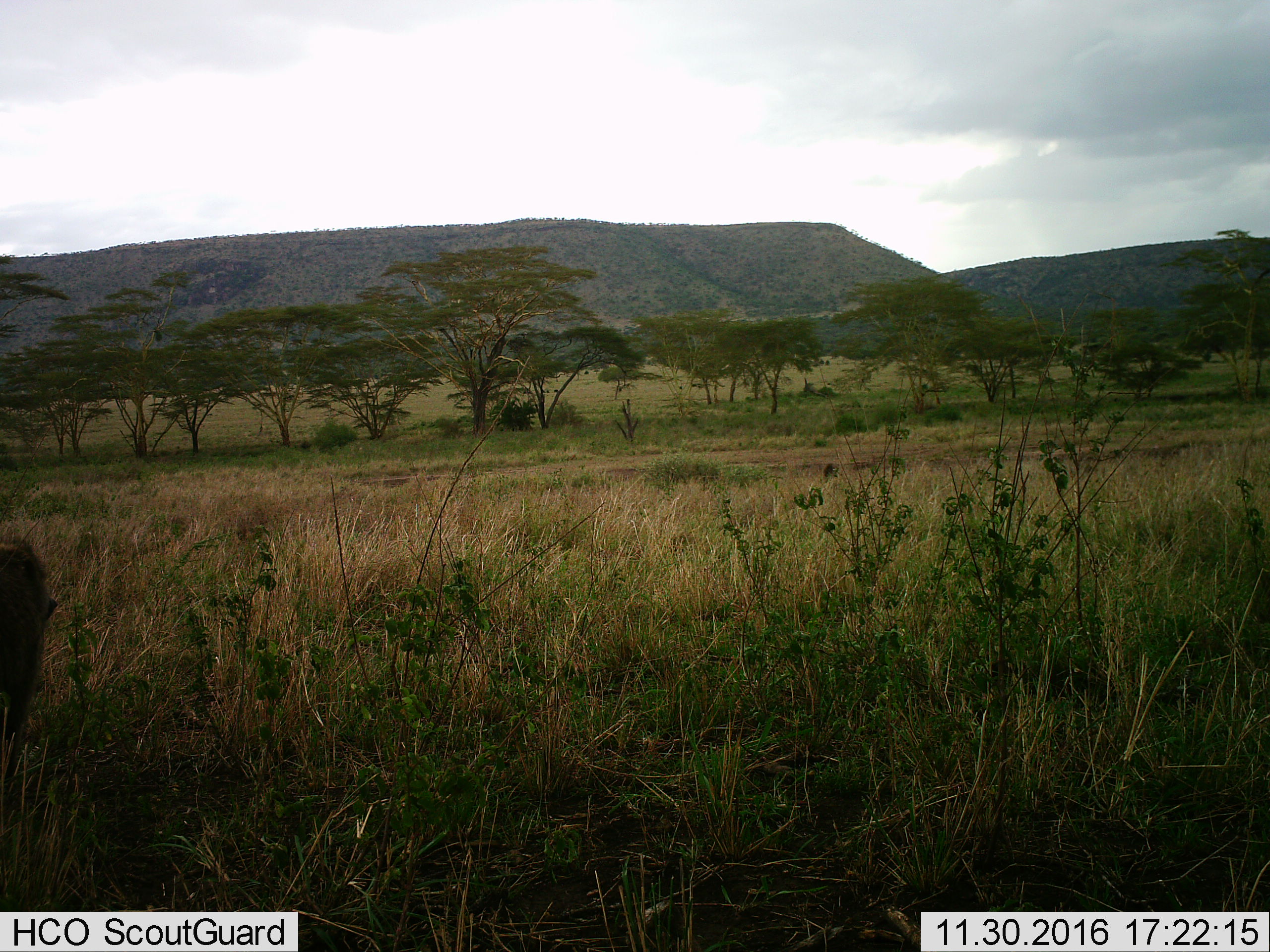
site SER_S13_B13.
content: unidentified animal